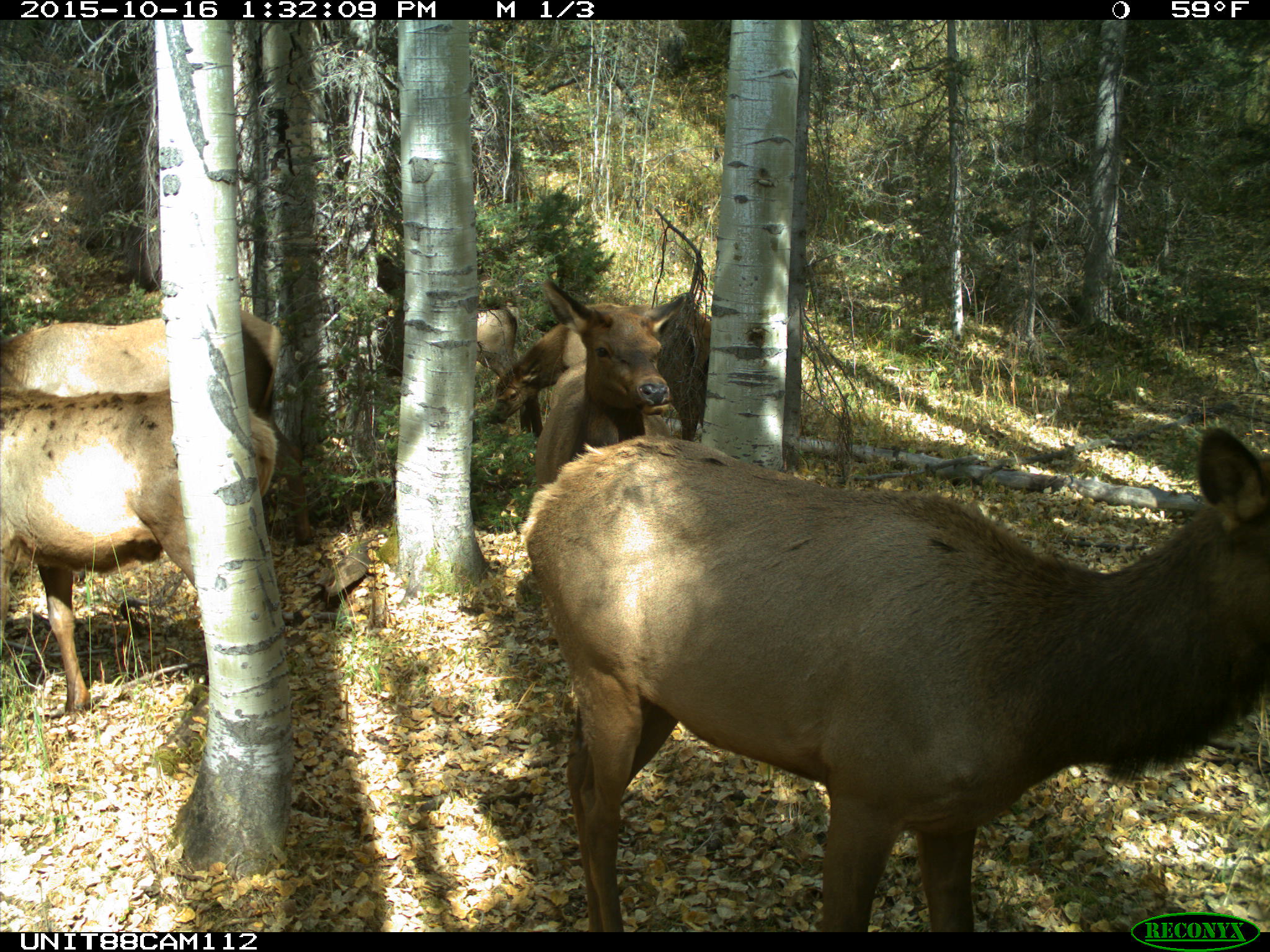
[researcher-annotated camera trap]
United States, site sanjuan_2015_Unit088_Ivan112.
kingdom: Animalia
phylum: Chordata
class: Mammalia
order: Artiodactyla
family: Cervidae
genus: Cervus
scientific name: Cervus elaphus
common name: red deer